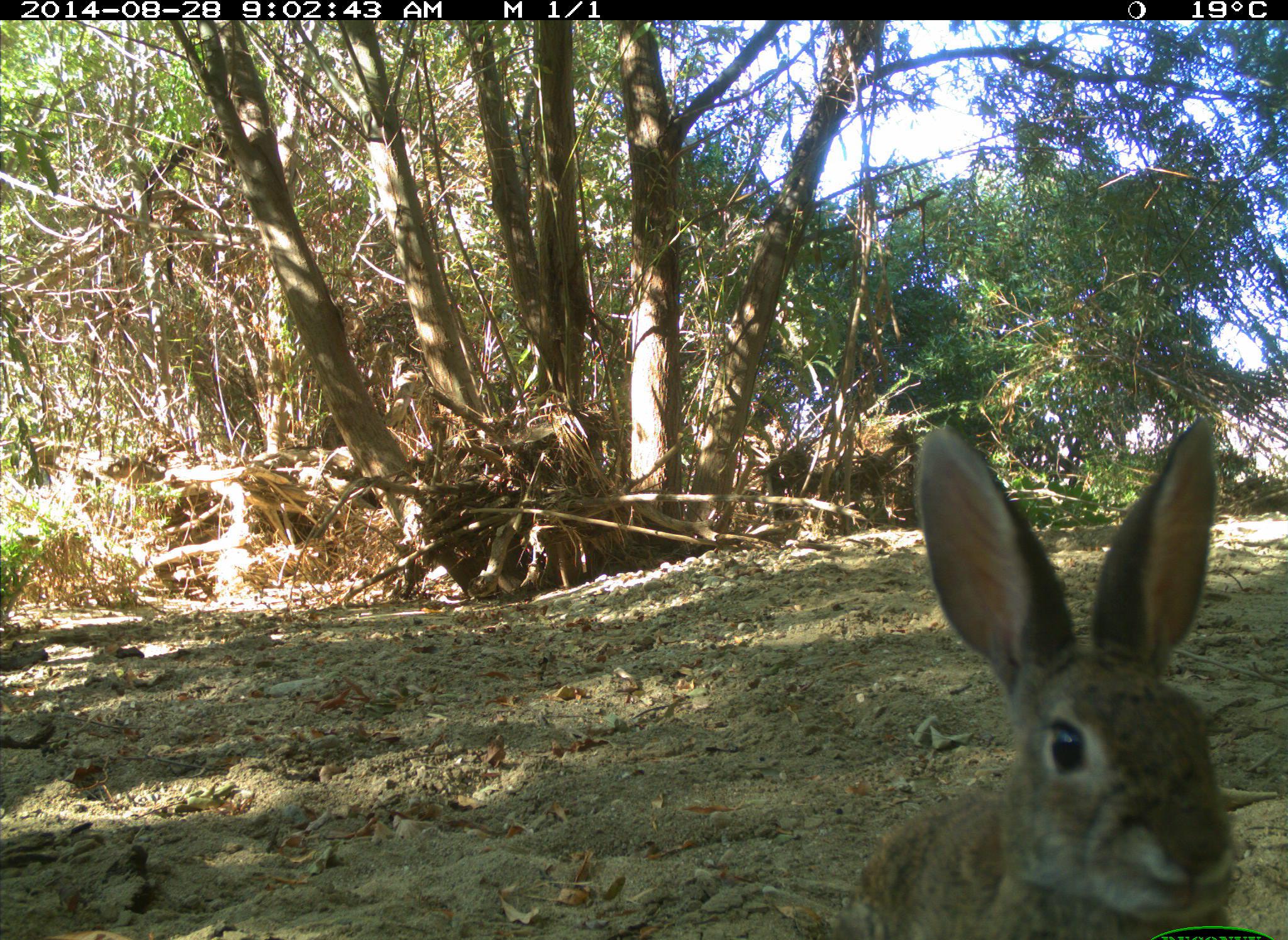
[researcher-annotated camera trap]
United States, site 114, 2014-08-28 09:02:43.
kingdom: Animalia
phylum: Chordata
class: Mammalia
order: Lagomorpha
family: Leporidae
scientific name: Leporidae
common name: rabbits and hares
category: rabbit